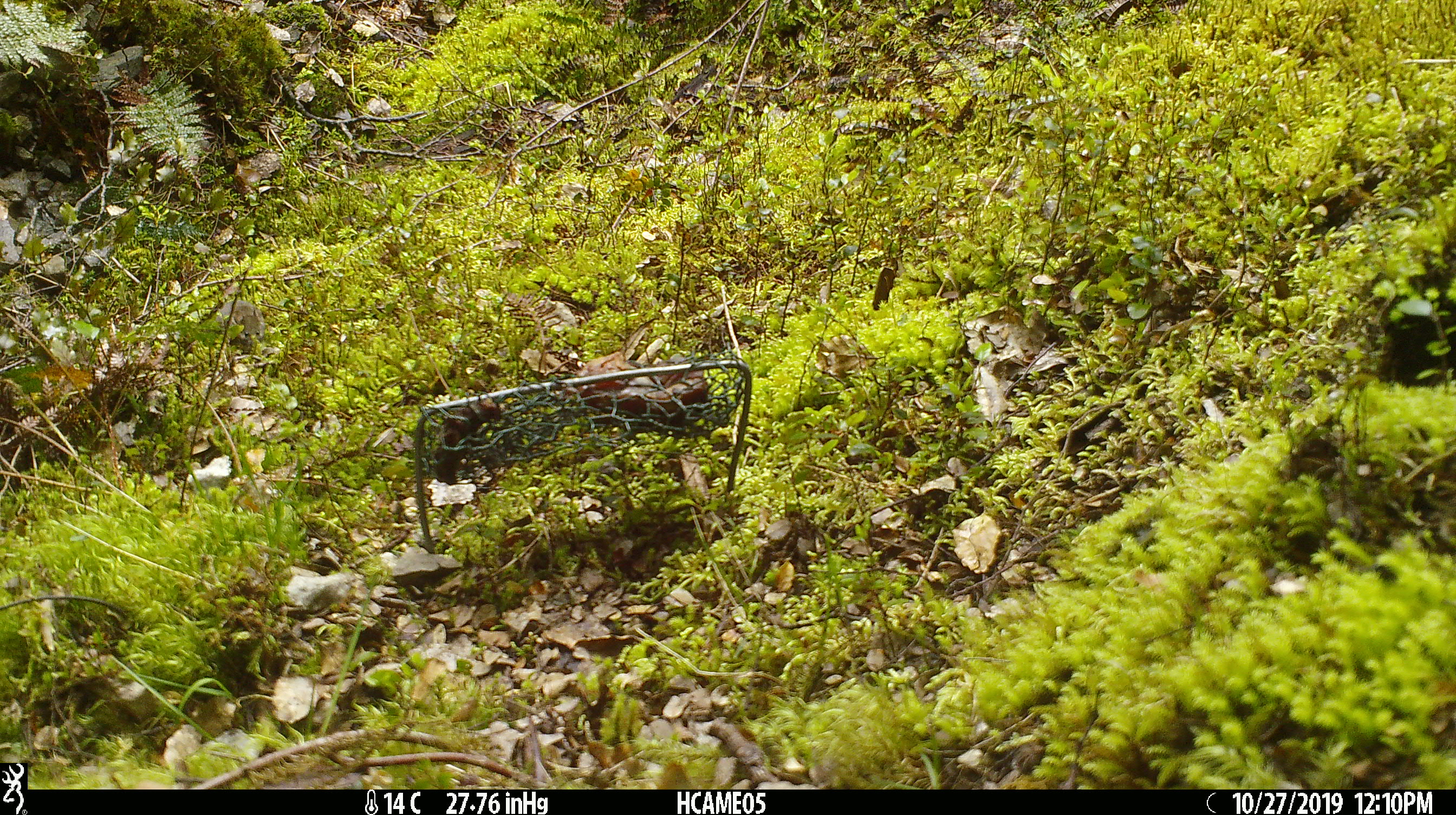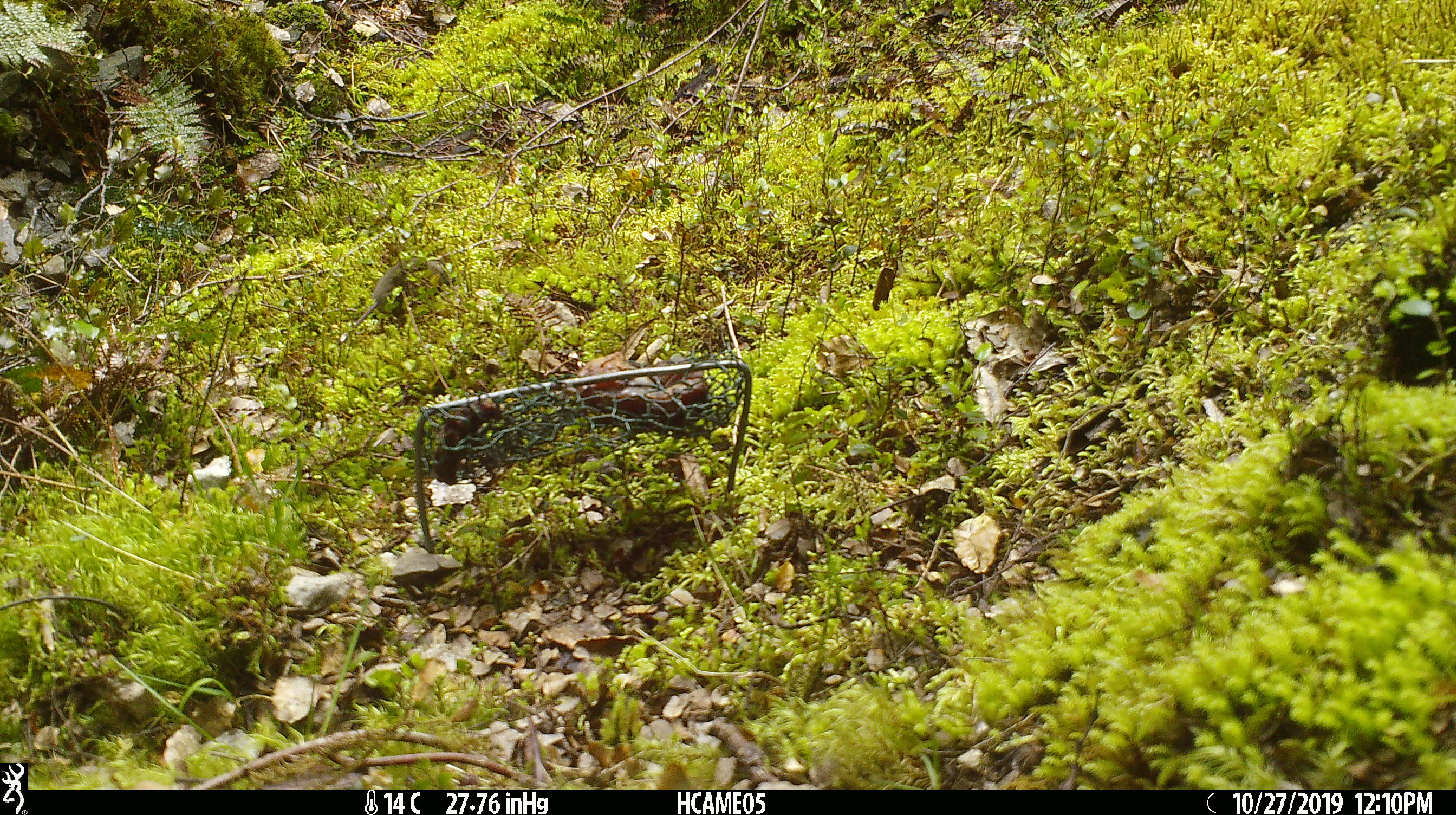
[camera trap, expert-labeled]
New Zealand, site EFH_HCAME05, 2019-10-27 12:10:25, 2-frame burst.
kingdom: Animalia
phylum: Chordata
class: Mammalia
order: Rodentia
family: Muridae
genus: Mus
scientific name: Mus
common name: mouse